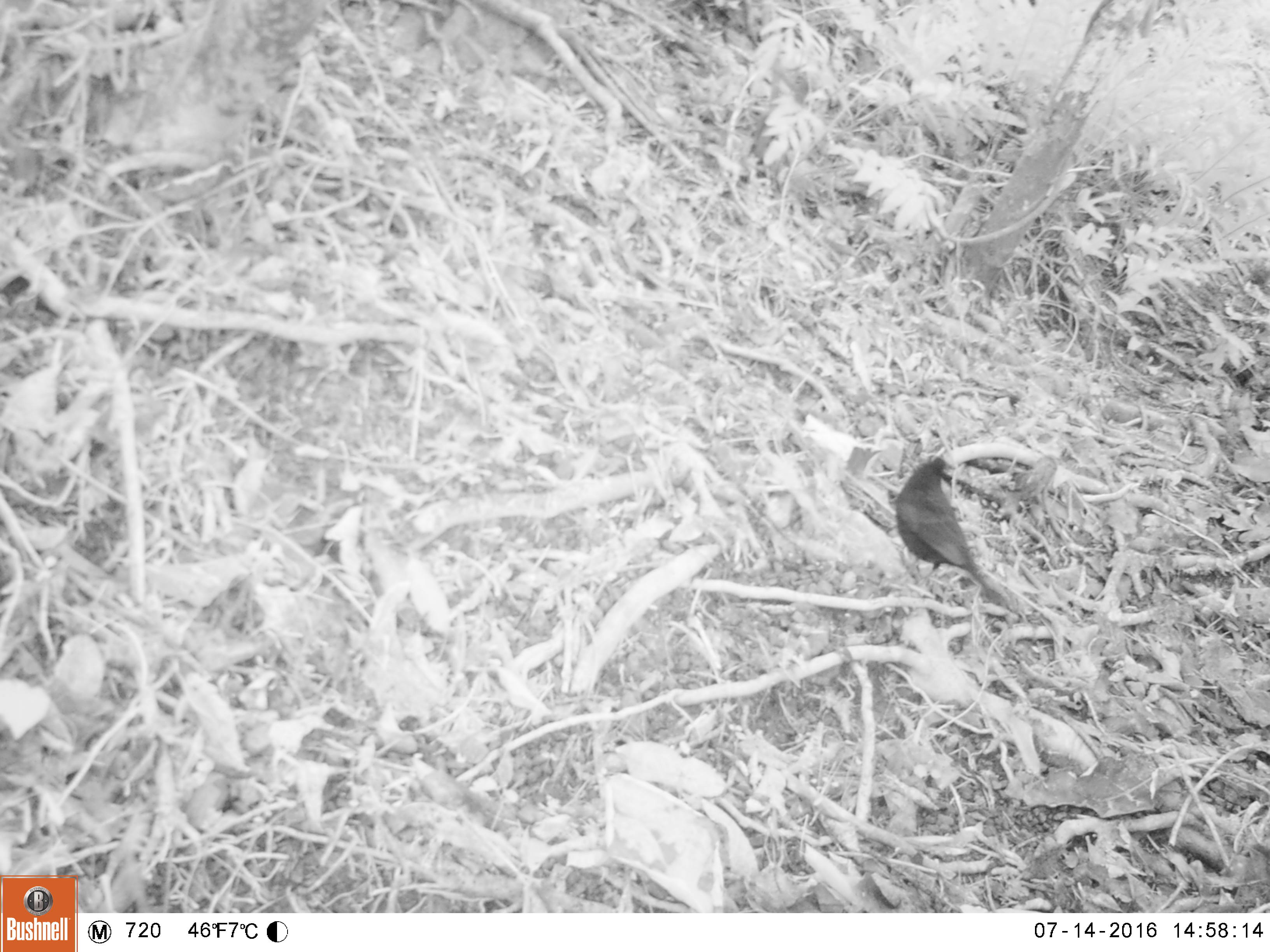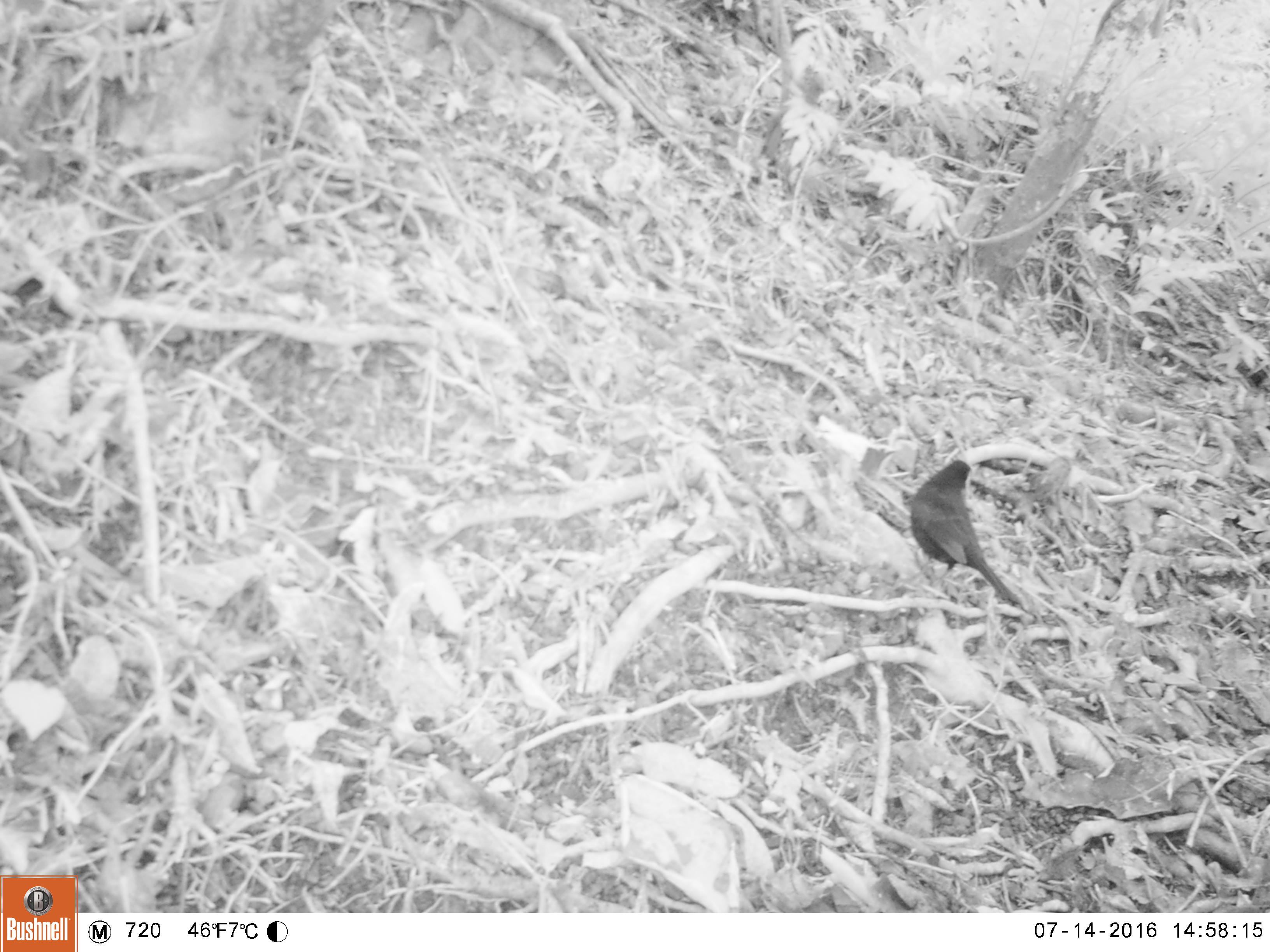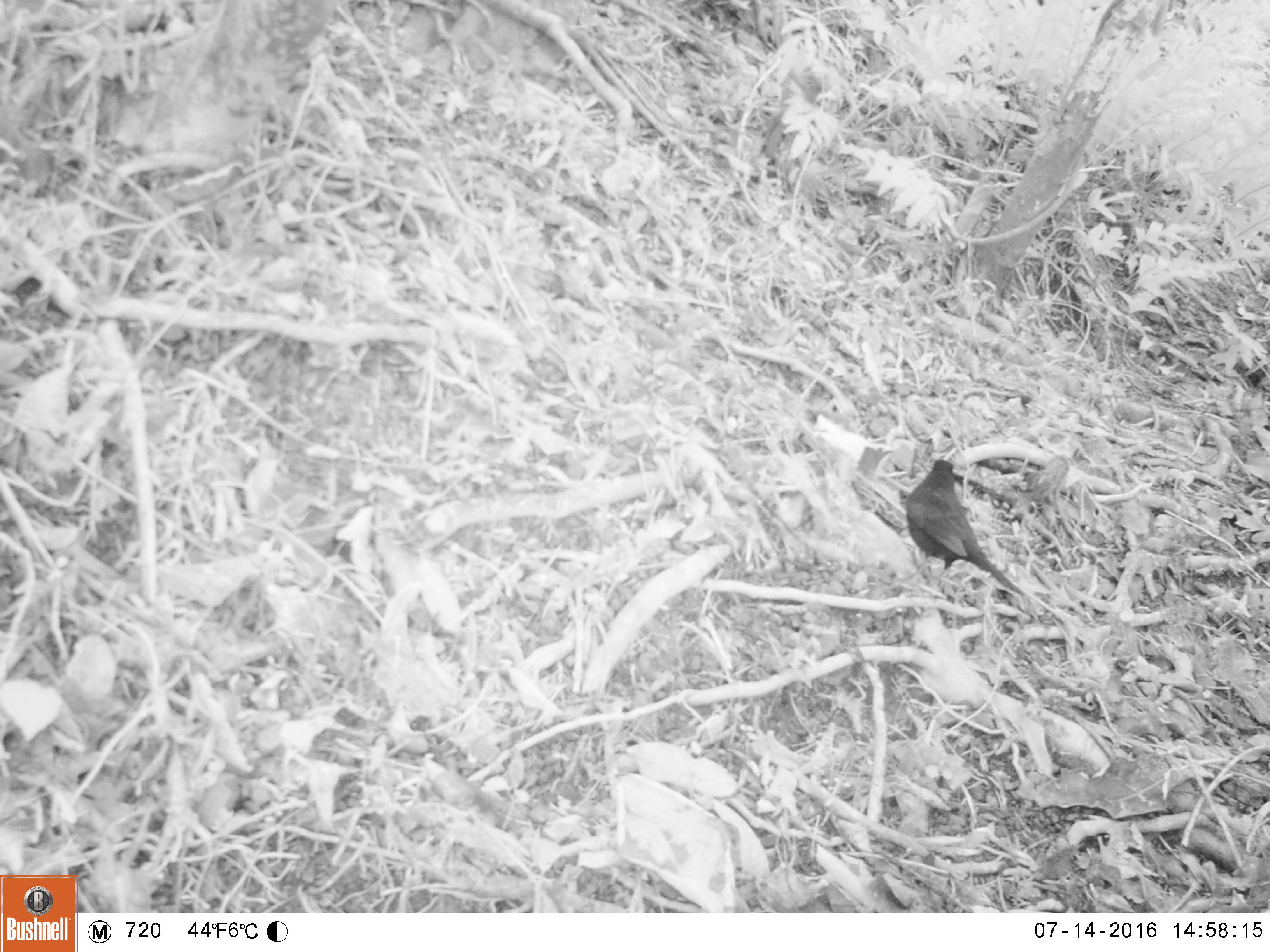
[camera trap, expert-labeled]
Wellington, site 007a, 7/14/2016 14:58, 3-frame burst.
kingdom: Animalia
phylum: Chordata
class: Aves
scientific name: Aves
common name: bird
Bird (Aves).